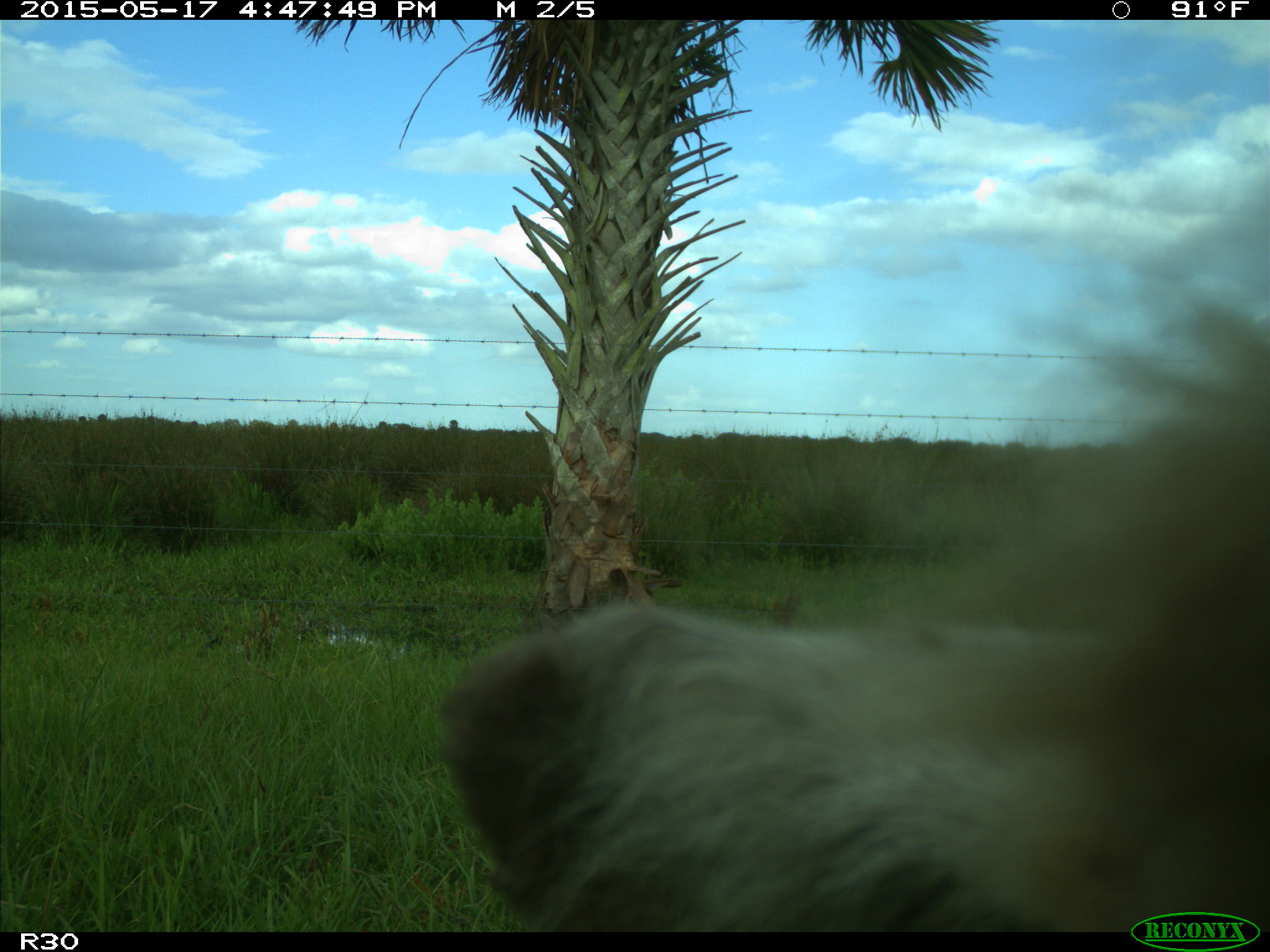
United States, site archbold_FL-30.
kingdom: Animalia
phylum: Chordata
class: Mammalia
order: Artiodactyla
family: Bovidae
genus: Bos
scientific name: Bos taurus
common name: domestic cow